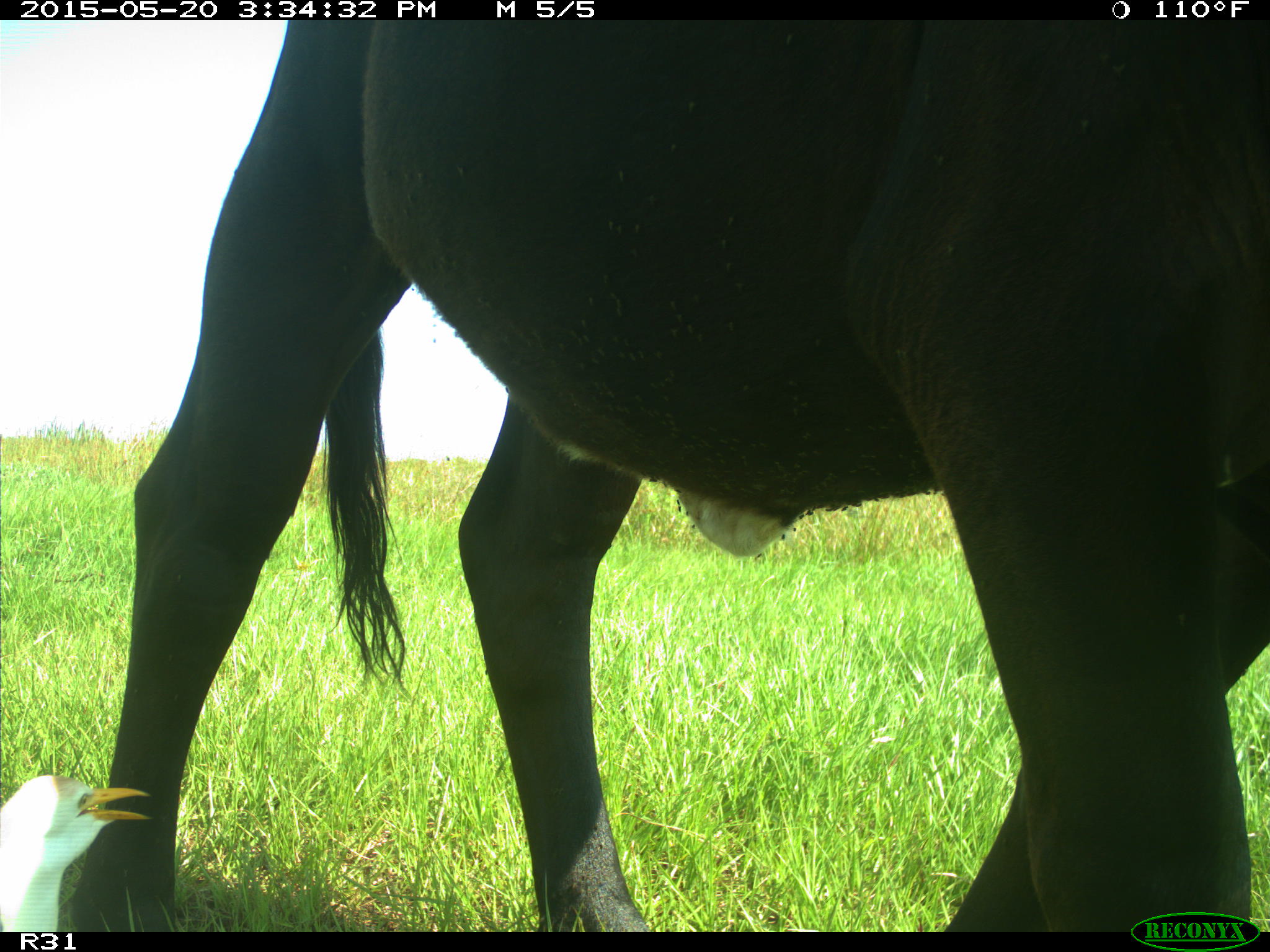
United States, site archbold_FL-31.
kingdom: Animalia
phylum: Chordata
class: Mammalia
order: Artiodactyla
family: Bovidae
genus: Bos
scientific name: Bos taurus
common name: domestic cow